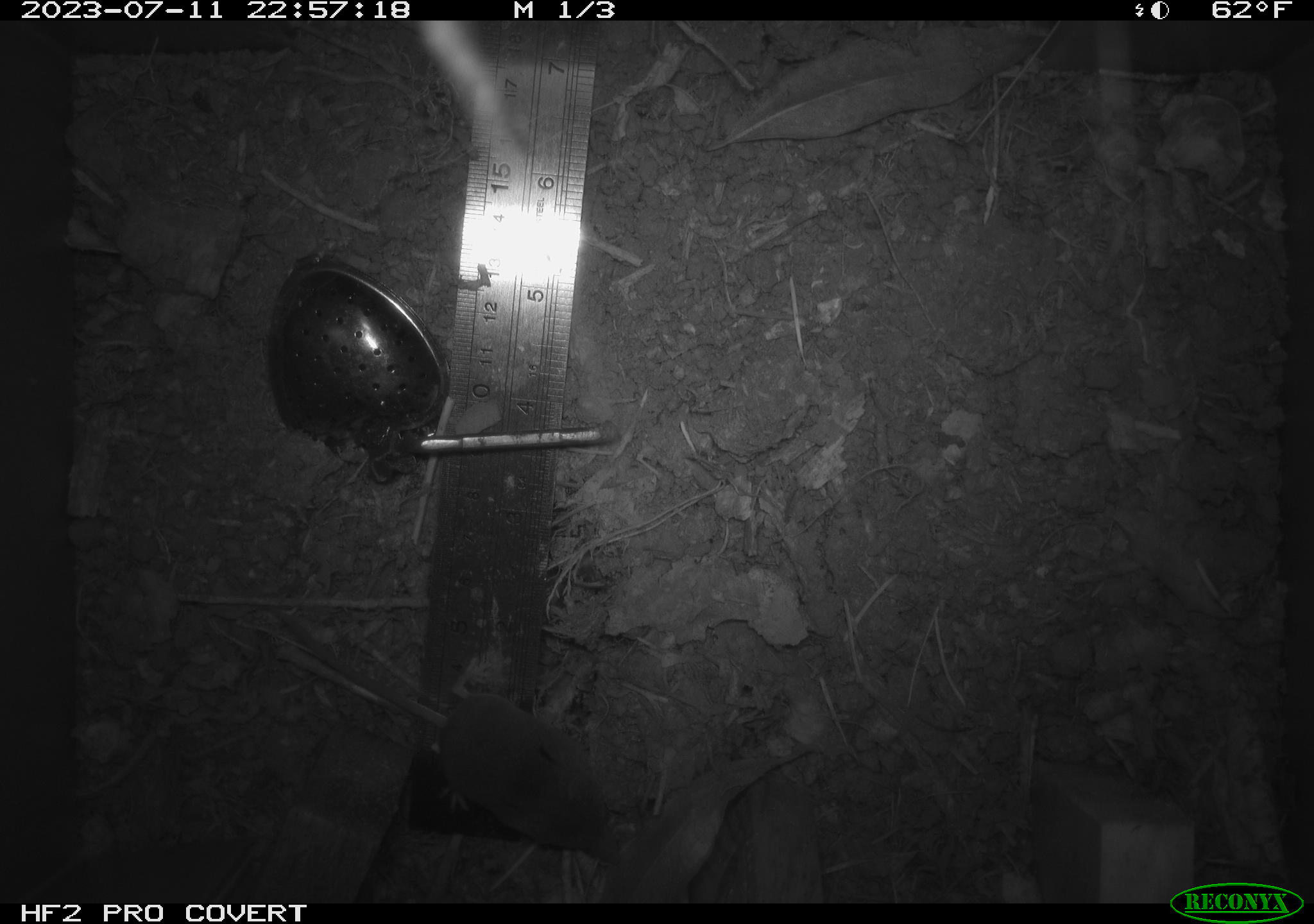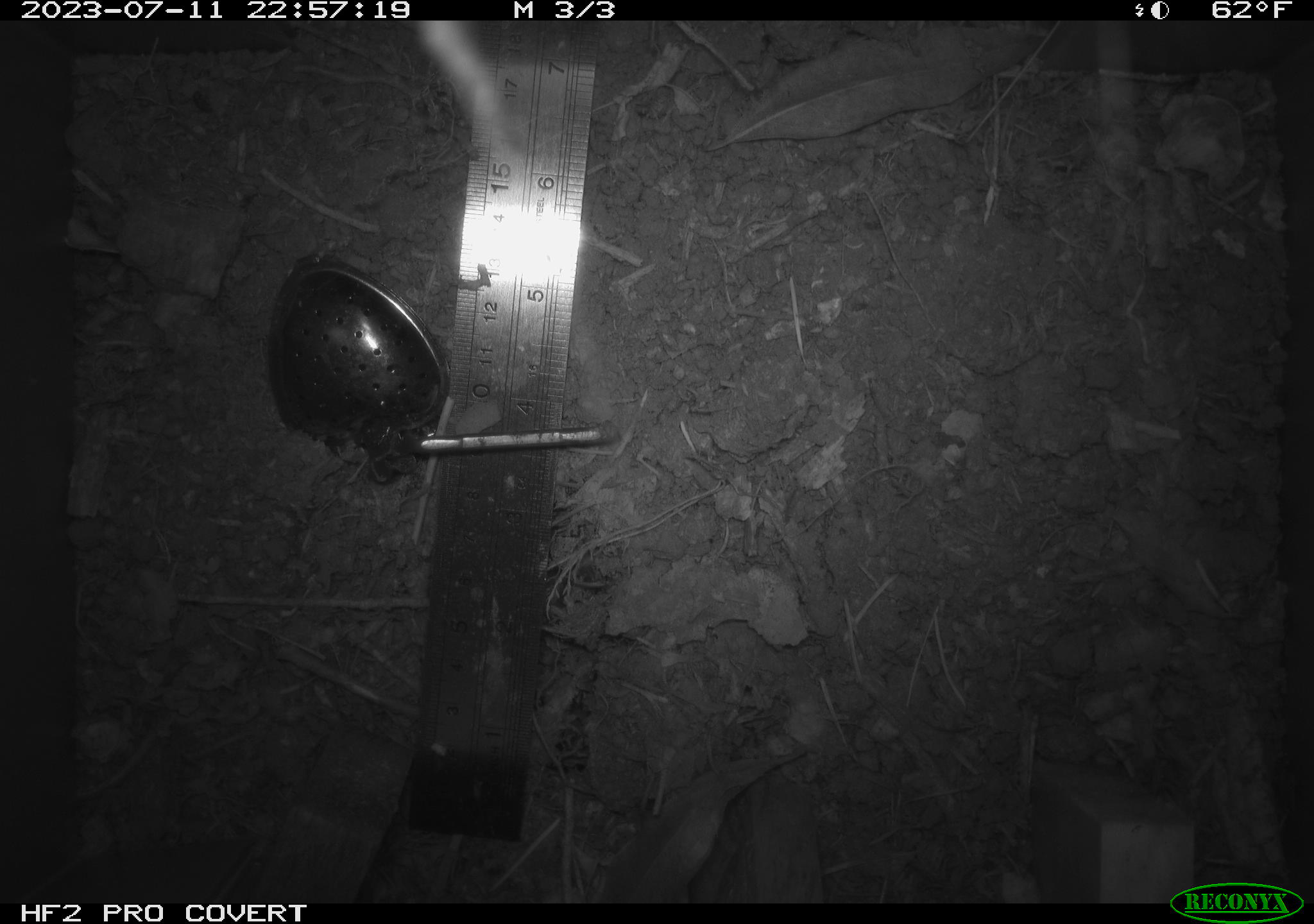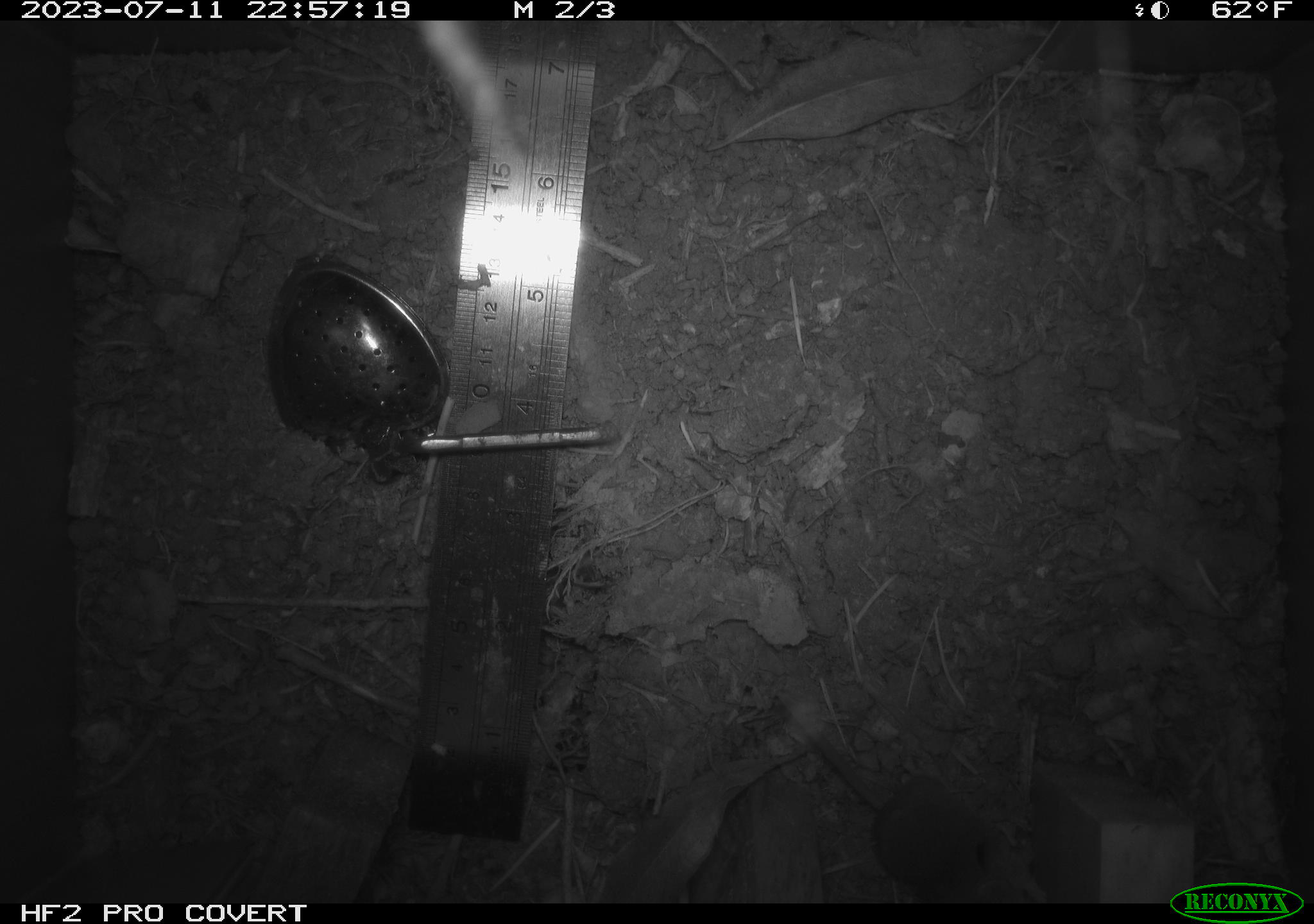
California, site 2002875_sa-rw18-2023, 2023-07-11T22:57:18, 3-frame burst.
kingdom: Animalia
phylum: Chordata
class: Mammalia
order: Eulipotyphla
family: Soricidae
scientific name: Soricidae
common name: shrews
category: soricidae family